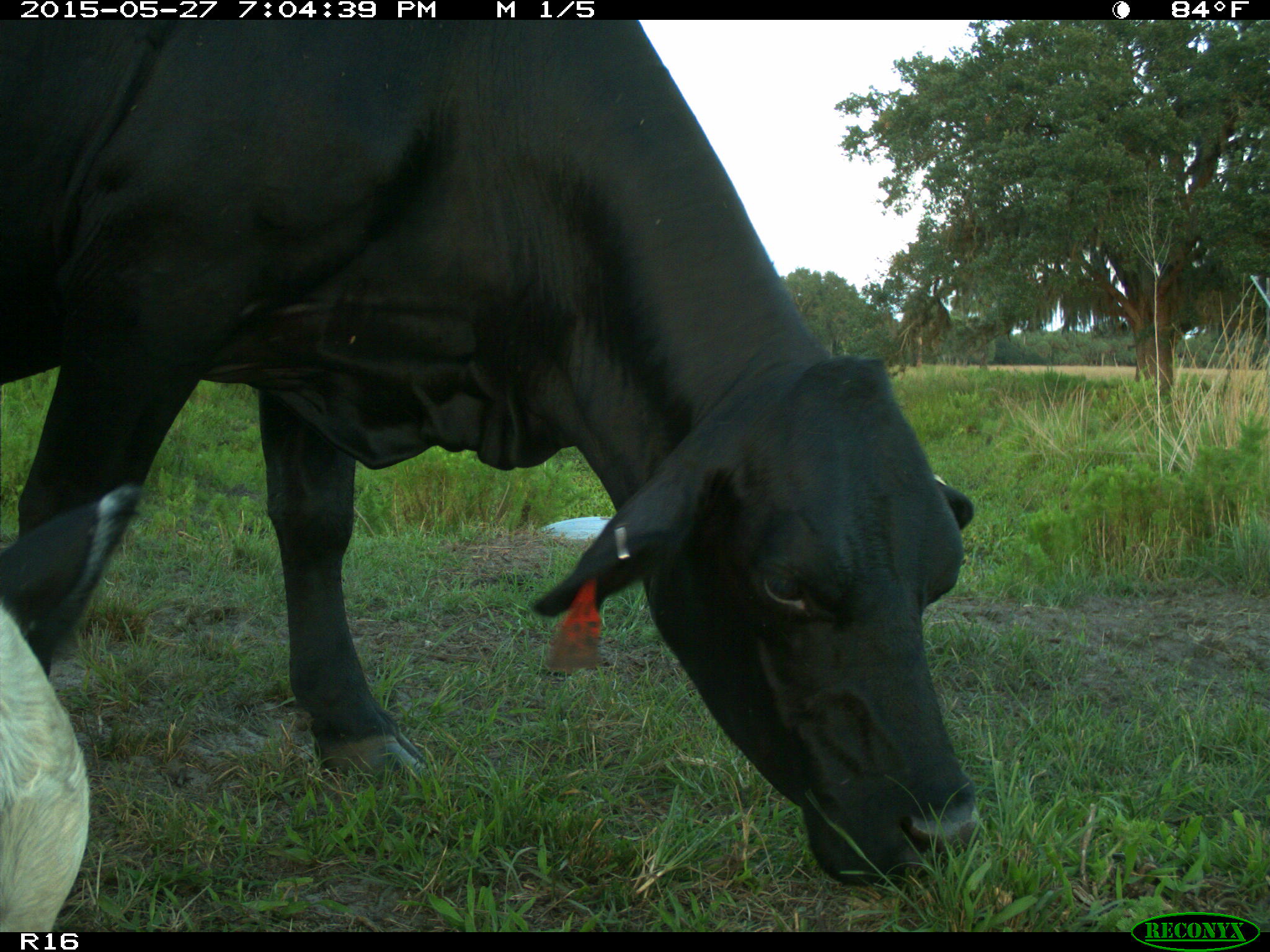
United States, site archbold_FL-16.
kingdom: Animalia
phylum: Chordata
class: Mammalia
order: Artiodactyla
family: Bovidae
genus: Bos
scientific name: Bos taurus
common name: domestic cow